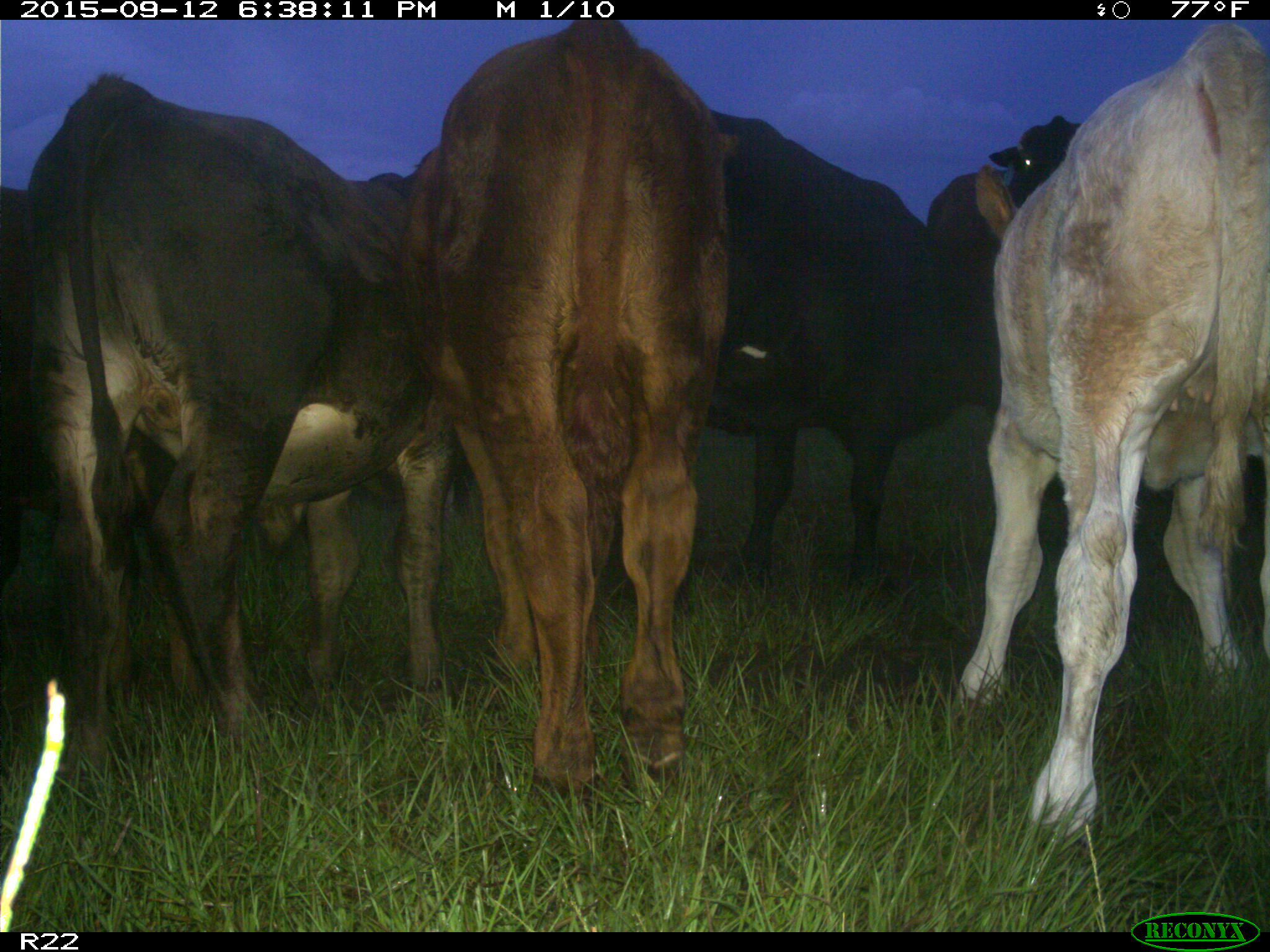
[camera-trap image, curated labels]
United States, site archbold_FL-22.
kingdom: Animalia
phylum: Chordata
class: Mammalia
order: Artiodactyla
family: Bovidae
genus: Bos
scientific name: Bos taurus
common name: domestic cow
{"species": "Bos taurus (domestic cow)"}